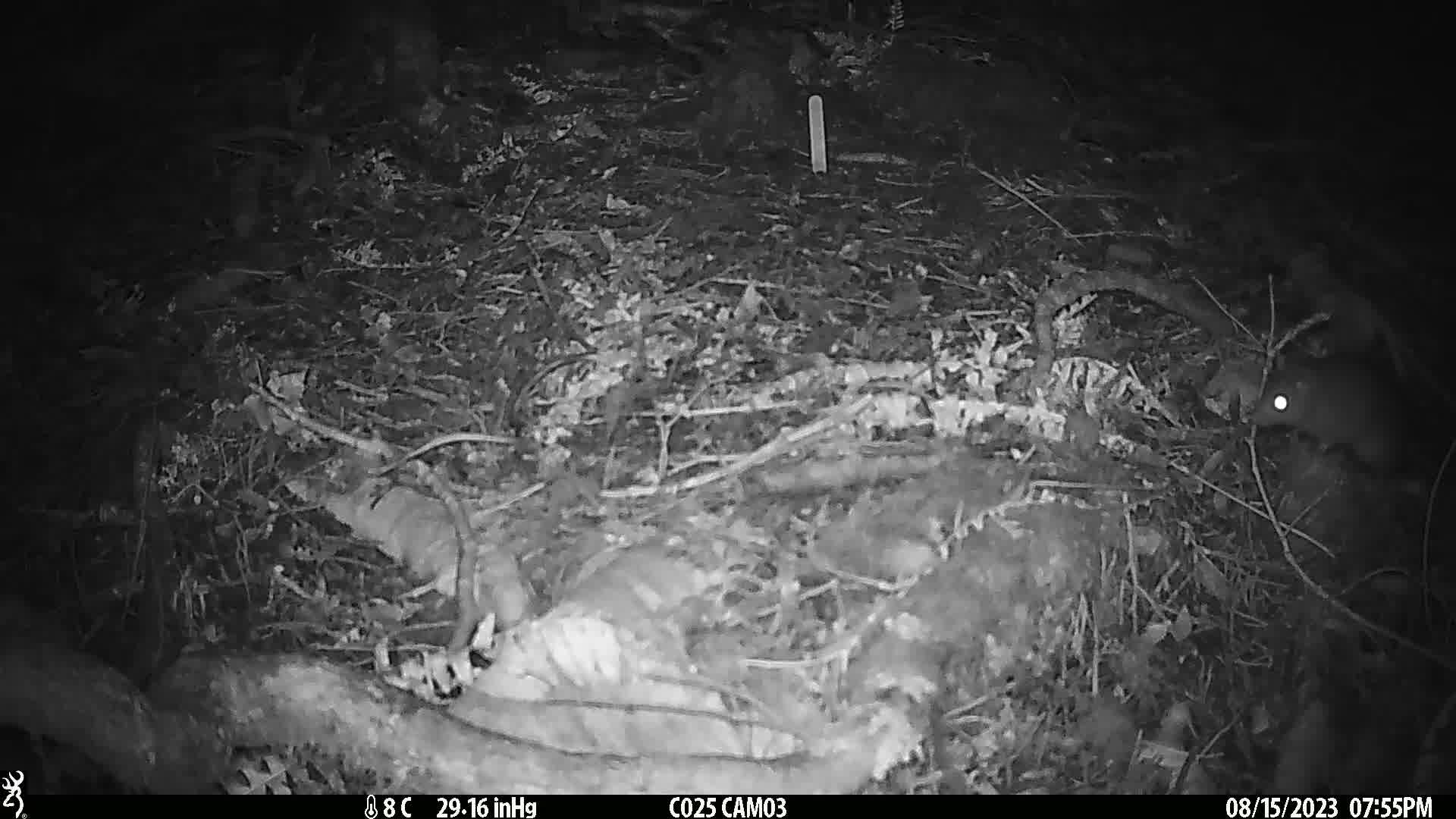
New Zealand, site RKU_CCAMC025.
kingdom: Animalia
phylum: Chordata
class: Mammalia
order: Rodentia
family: Muridae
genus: Rattus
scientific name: Rattus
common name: rat